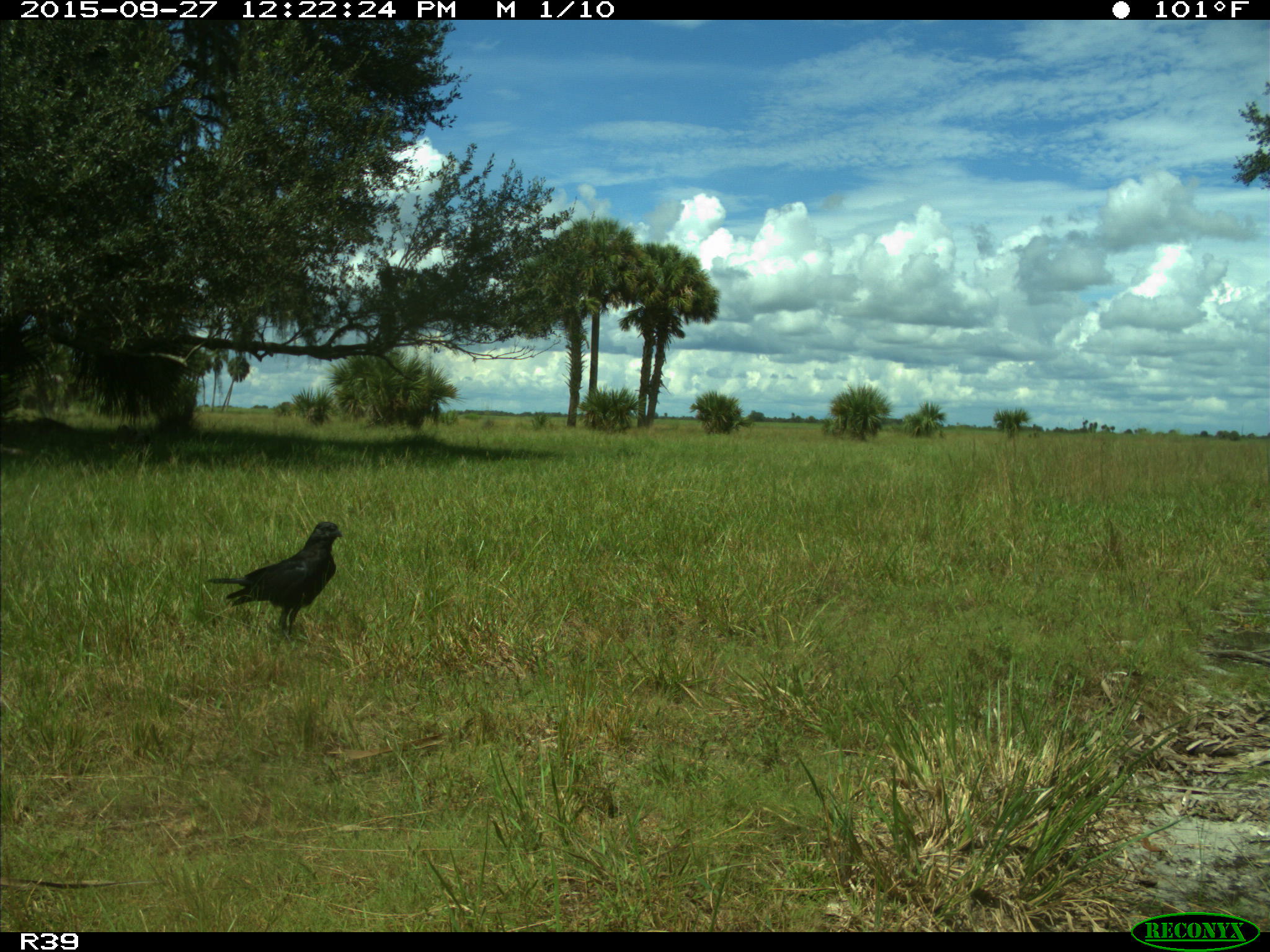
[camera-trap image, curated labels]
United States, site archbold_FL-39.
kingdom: Animalia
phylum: Chordata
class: Aves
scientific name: Aves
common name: birds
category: unidentified bird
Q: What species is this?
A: Unidentified bird (birds) (Aves).